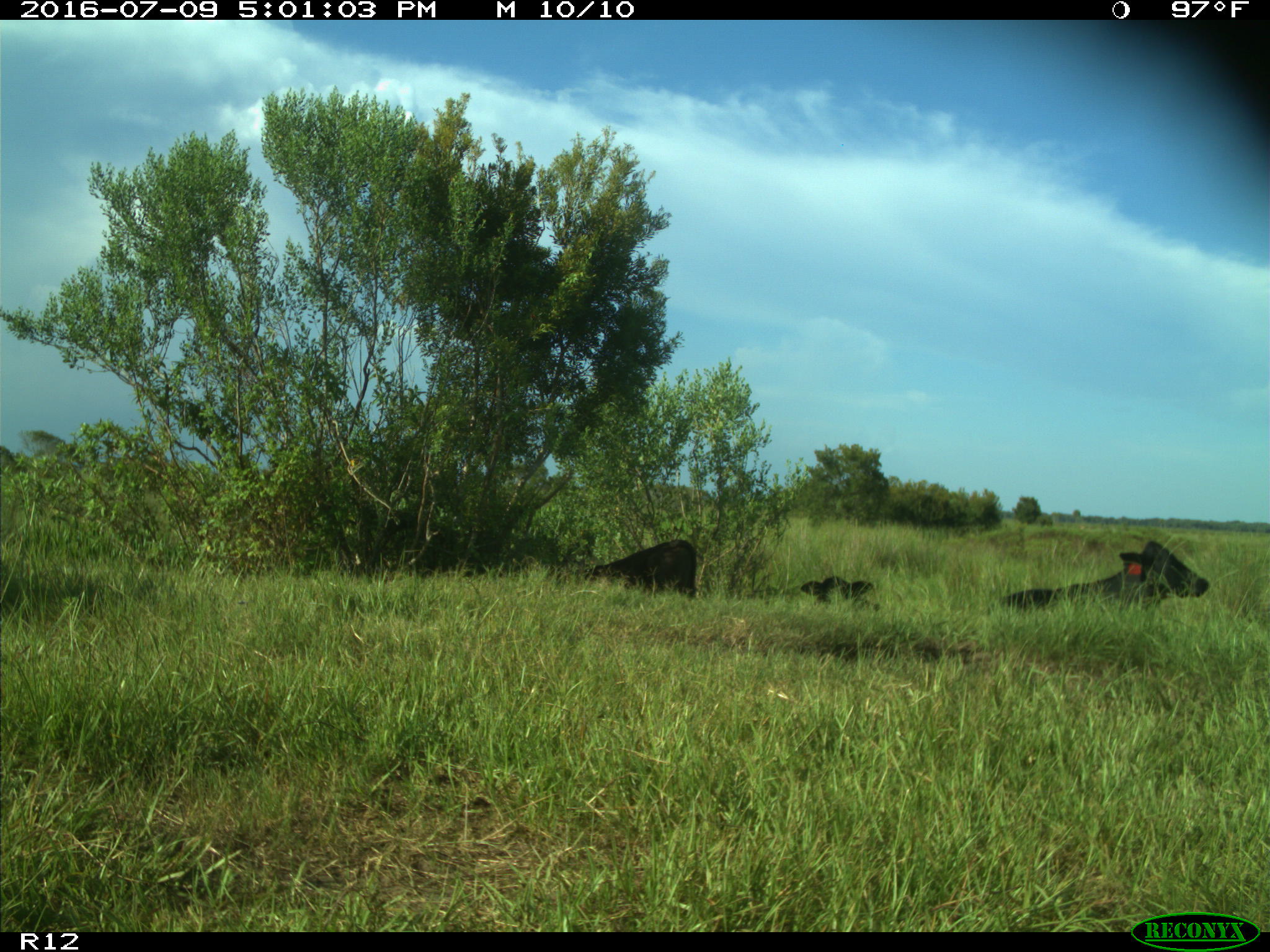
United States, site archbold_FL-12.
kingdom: Animalia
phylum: Chordata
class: Mammalia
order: Artiodactyla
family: Bovidae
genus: Bos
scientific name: Bos taurus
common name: domestic cow